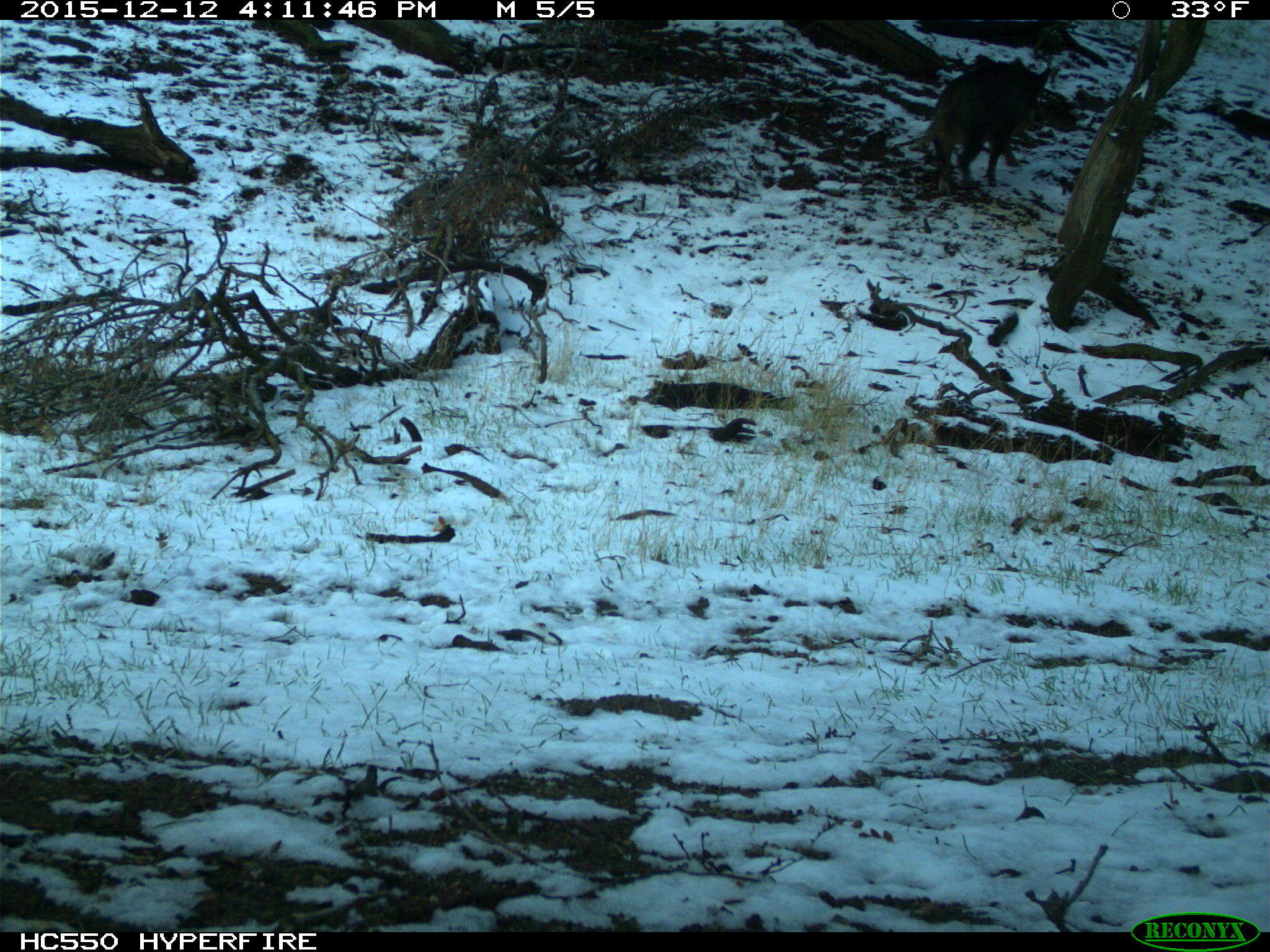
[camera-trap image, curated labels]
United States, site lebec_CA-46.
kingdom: Animalia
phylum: Chordata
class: Mammalia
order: Artiodactyla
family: Suidae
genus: Sus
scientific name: Sus scrofa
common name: wild boar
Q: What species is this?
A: Sus scrofa (wild boar).